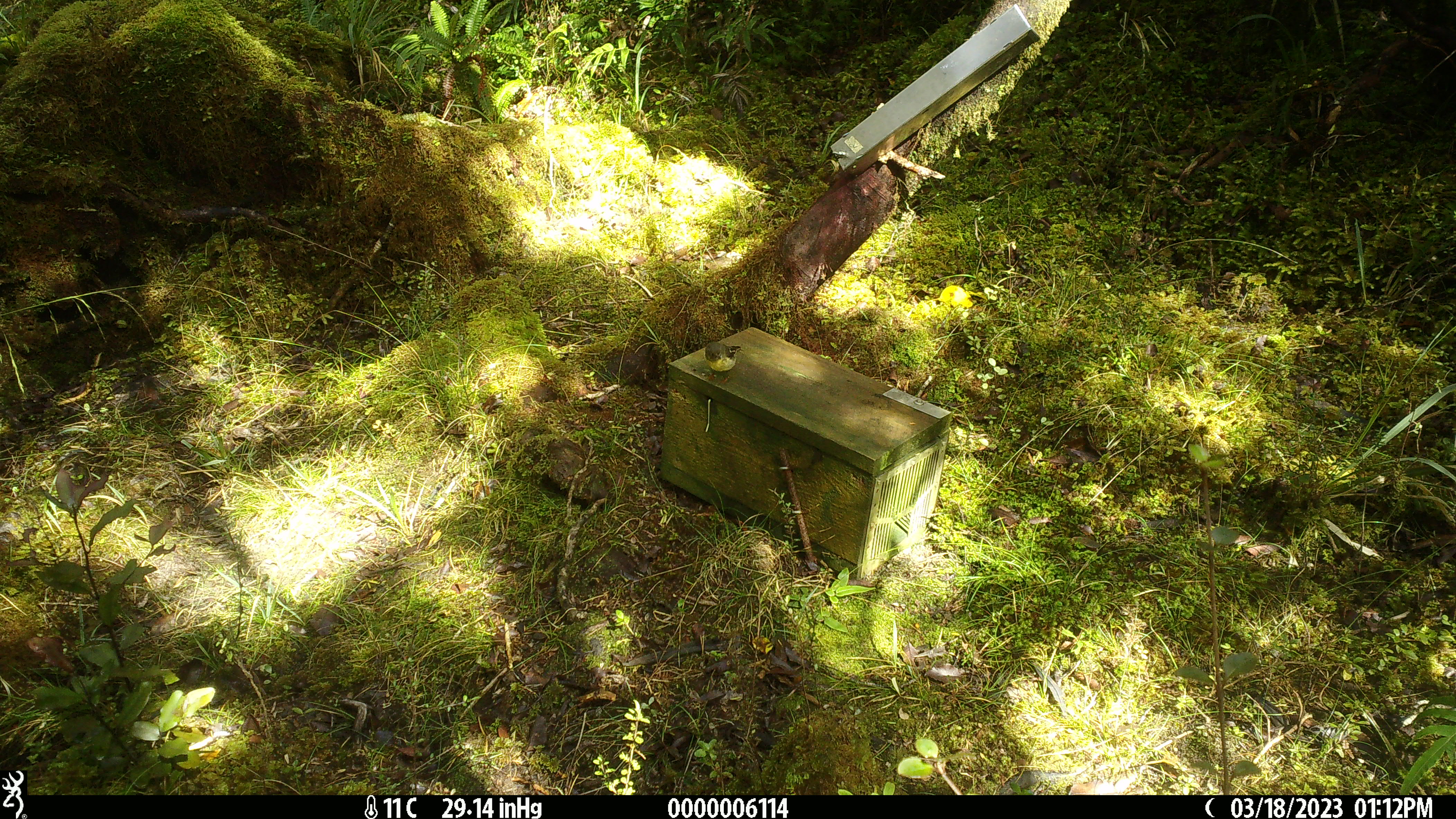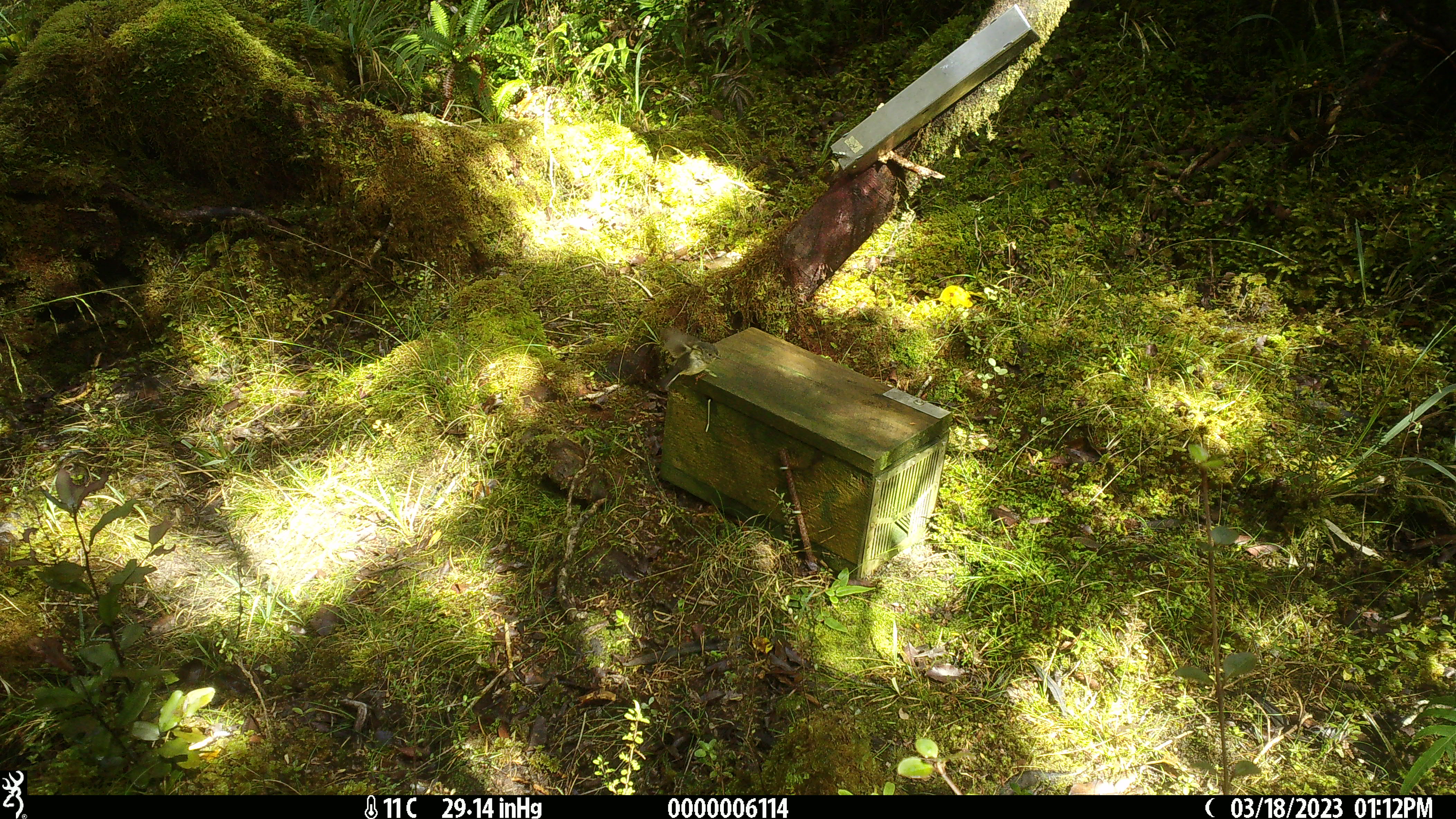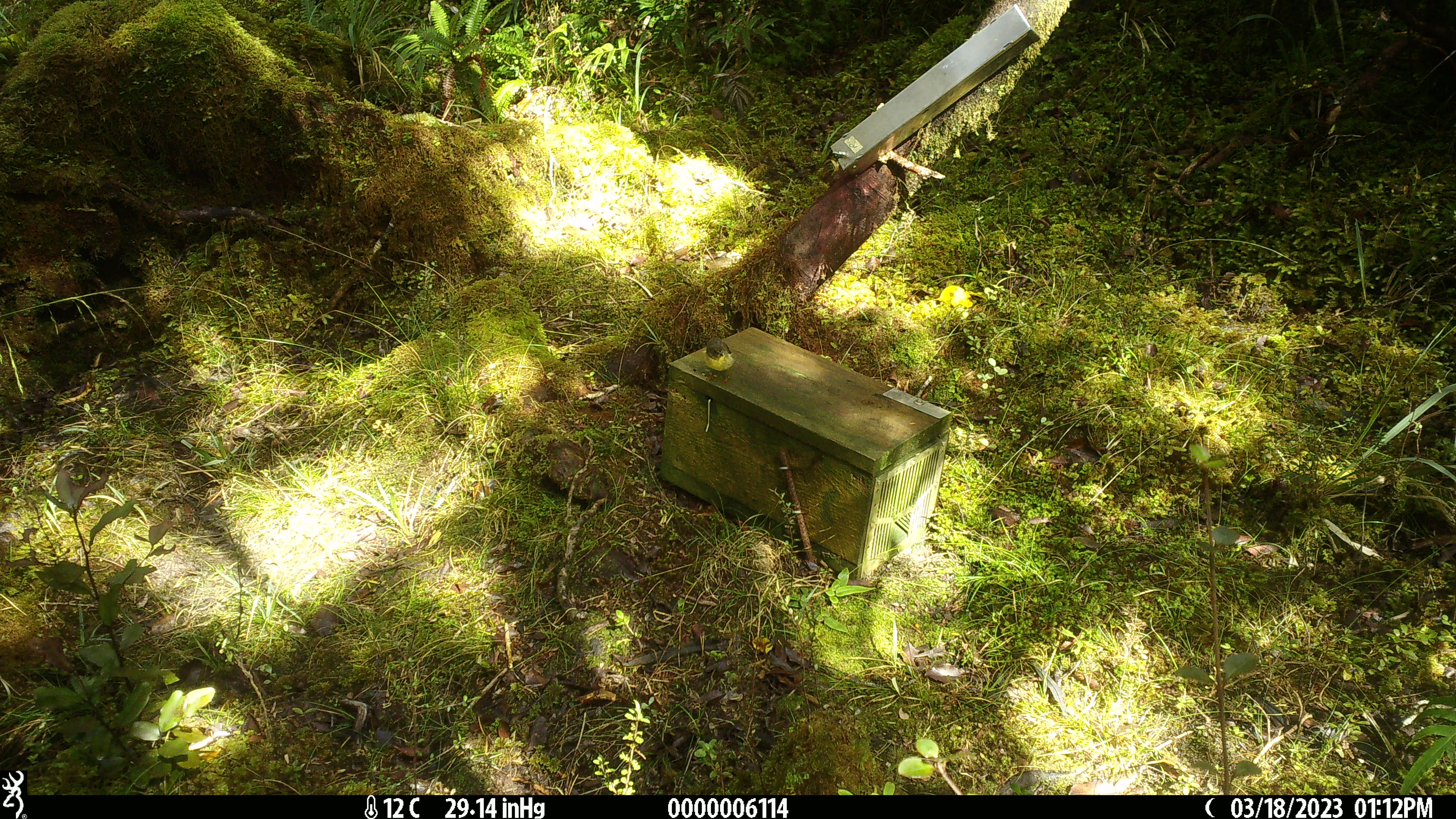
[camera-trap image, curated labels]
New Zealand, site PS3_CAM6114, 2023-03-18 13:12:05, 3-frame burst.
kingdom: Animalia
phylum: Chordata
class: Aves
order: Passeriformes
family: Petroicidae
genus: Petroica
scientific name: Petroica macrocephala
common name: tomtit